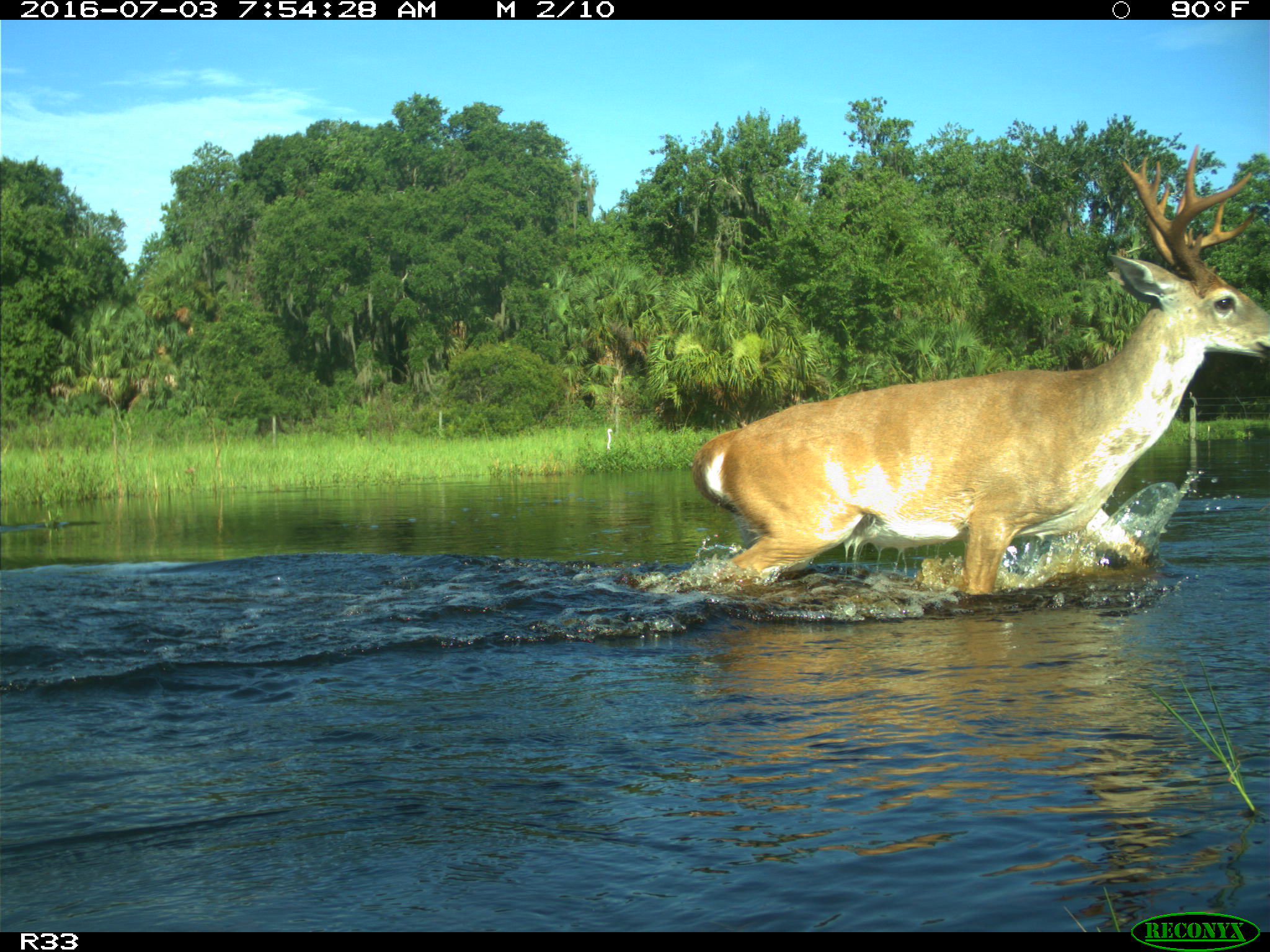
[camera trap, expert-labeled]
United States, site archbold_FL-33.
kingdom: Animalia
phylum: Chordata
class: Mammalia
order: Artiodactyla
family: Cervidae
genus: Odocoileus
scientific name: Odocoileus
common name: deer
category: unidentified deer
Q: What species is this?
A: Unidentified deer (deer) (Odocoileus).